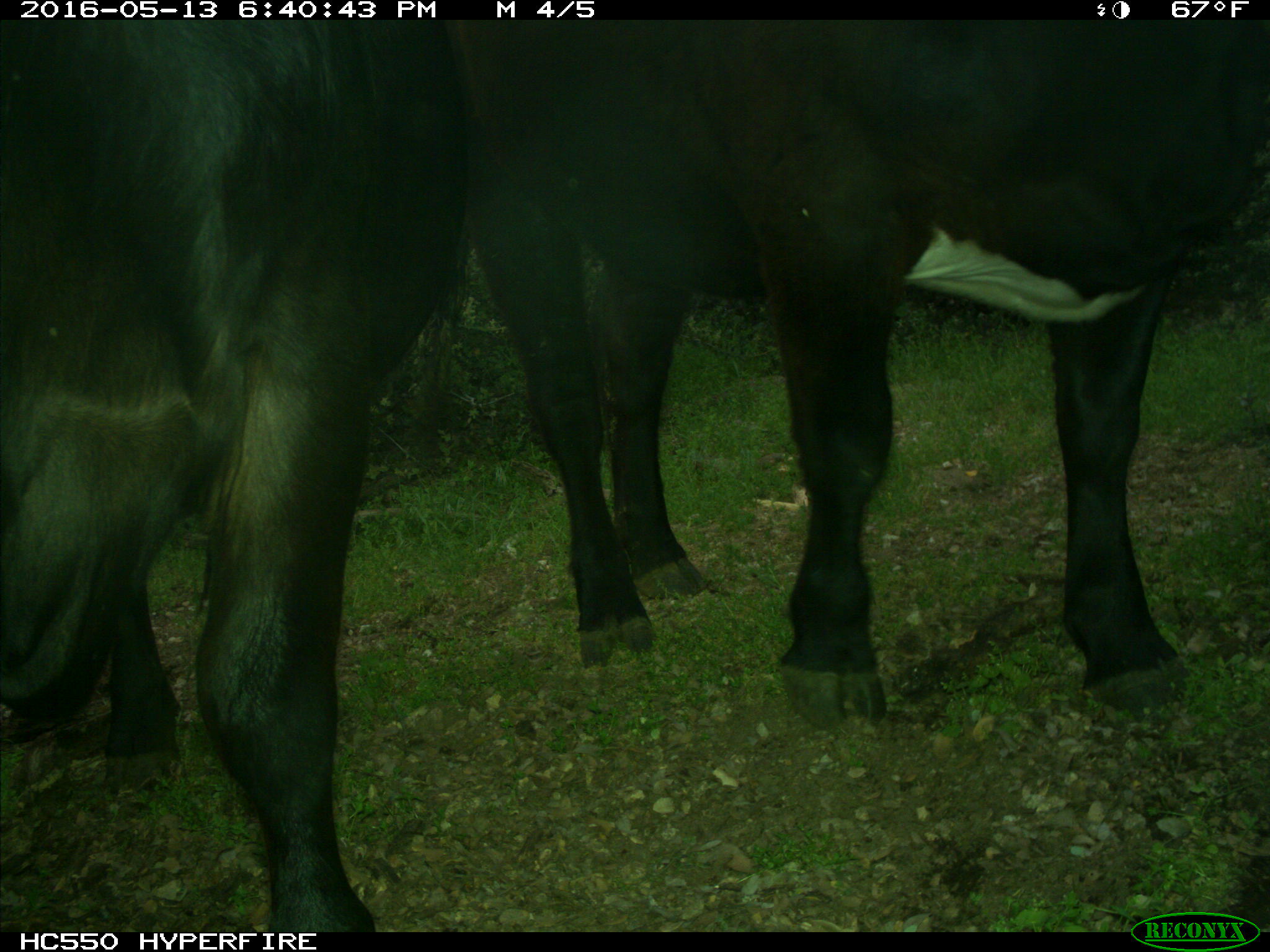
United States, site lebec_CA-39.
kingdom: Animalia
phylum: Chordata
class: Mammalia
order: Artiodactyla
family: Bovidae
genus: Bos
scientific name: Bos taurus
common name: domestic cow